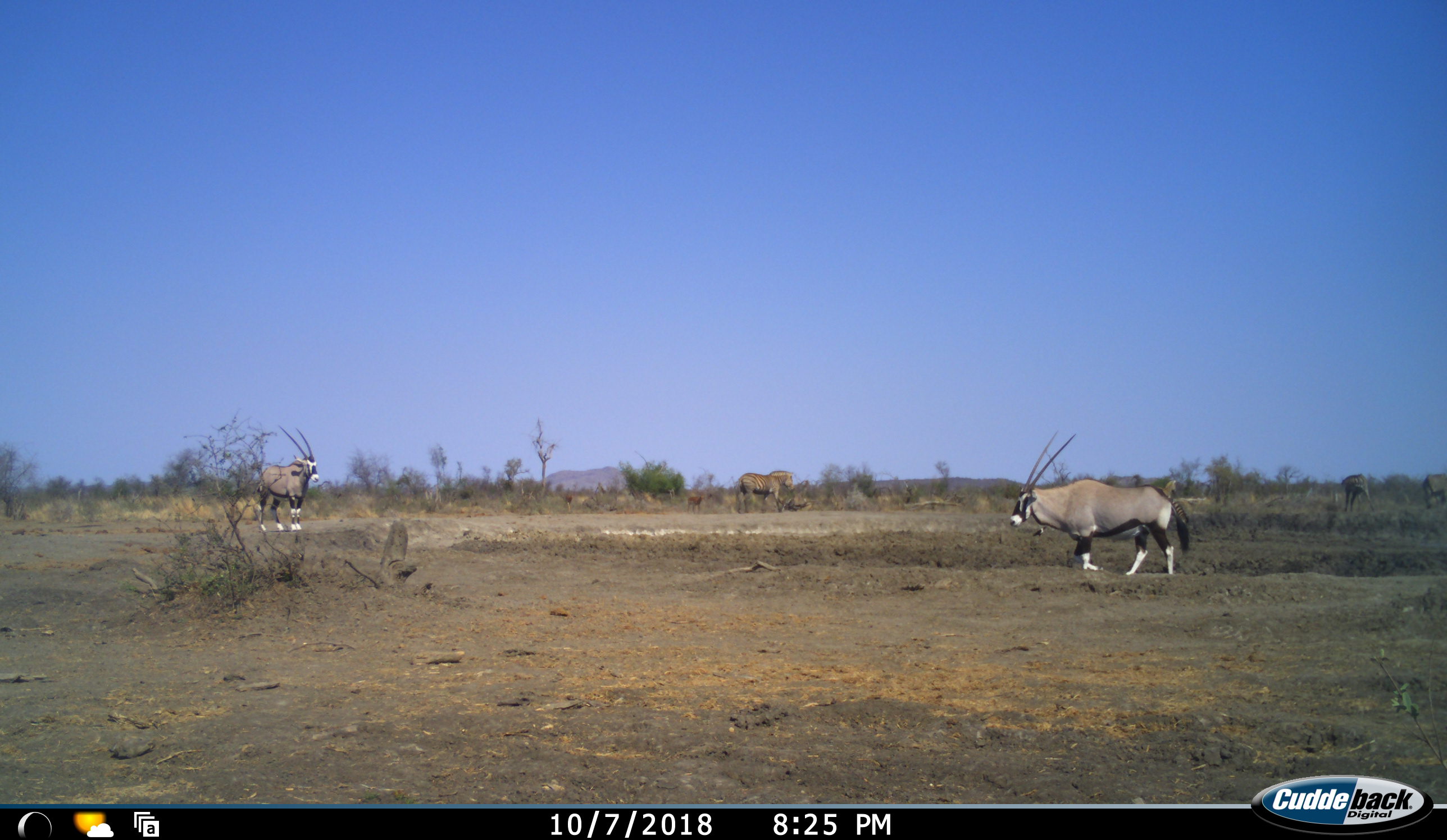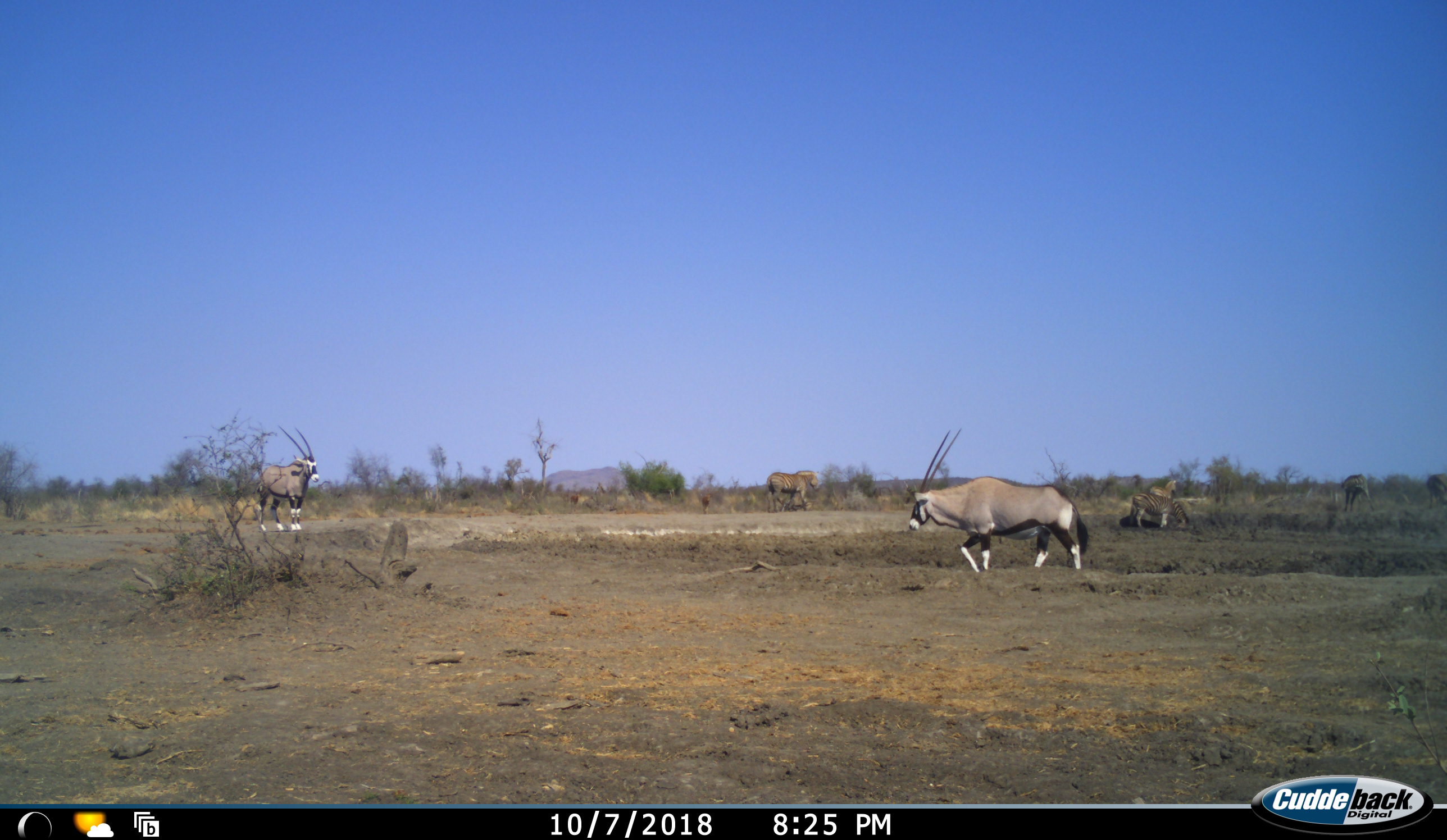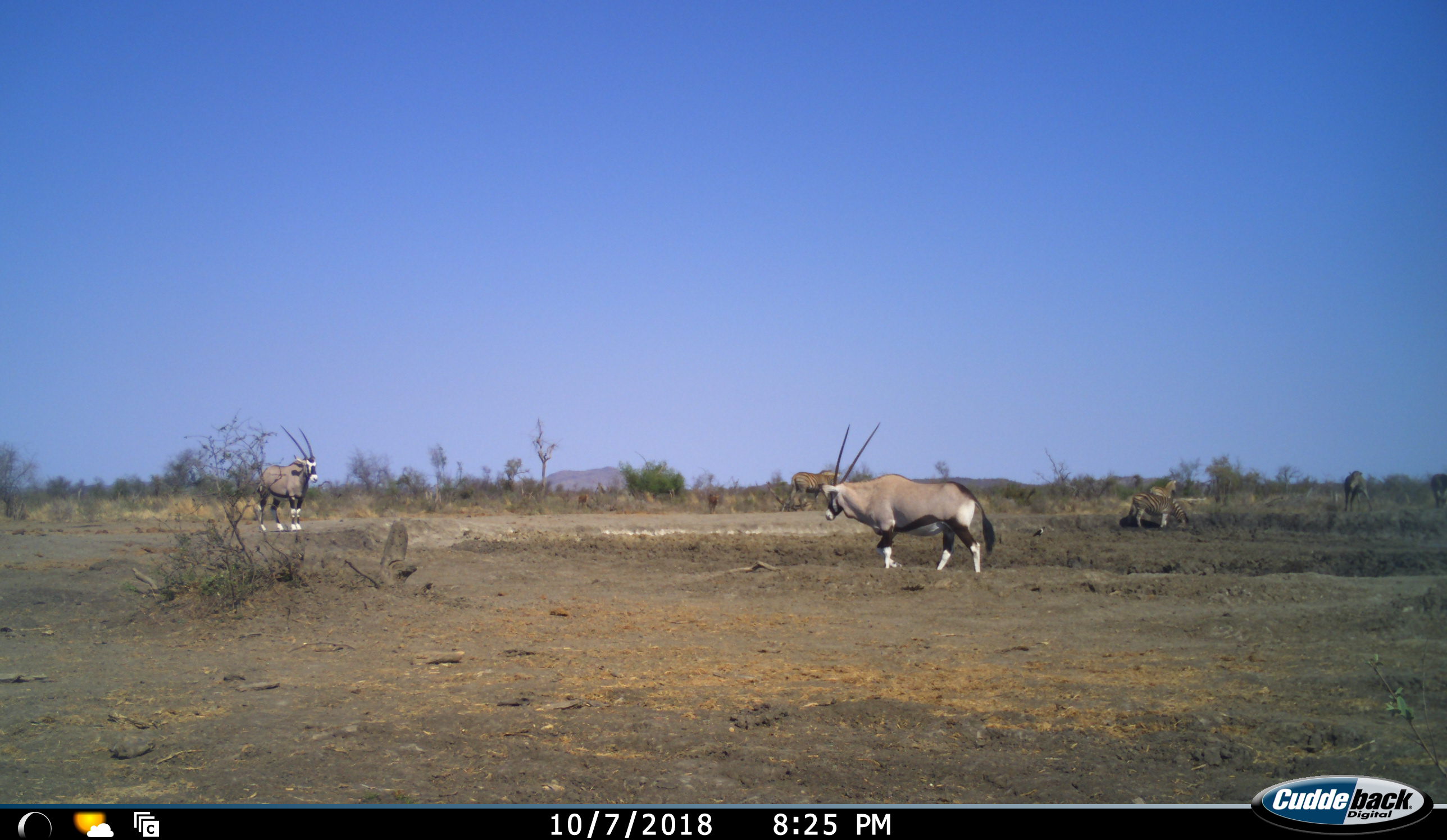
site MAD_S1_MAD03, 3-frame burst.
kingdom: Animalia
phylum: Chordata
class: Mammalia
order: Artiodactyla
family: Bovidae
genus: Oryx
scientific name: Oryx gazella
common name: gemsbok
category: oryx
Oryx (gemsbok) (Oryx gazella), count 2. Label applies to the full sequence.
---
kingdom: Animalia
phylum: Chordata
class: Mammalia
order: Artiodactyla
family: Bovidae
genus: Aepyceros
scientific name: Aepyceros melampus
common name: impala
Impala (Aepyceros melampus), count 2. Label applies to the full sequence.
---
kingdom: Animalia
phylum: Chordata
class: Mammalia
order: Perissodactyla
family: Equidae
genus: Equus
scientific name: Equus quagga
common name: plains zebra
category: zebraplains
Zebraplains (plains zebra) (Equus quagga), count 5. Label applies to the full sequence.